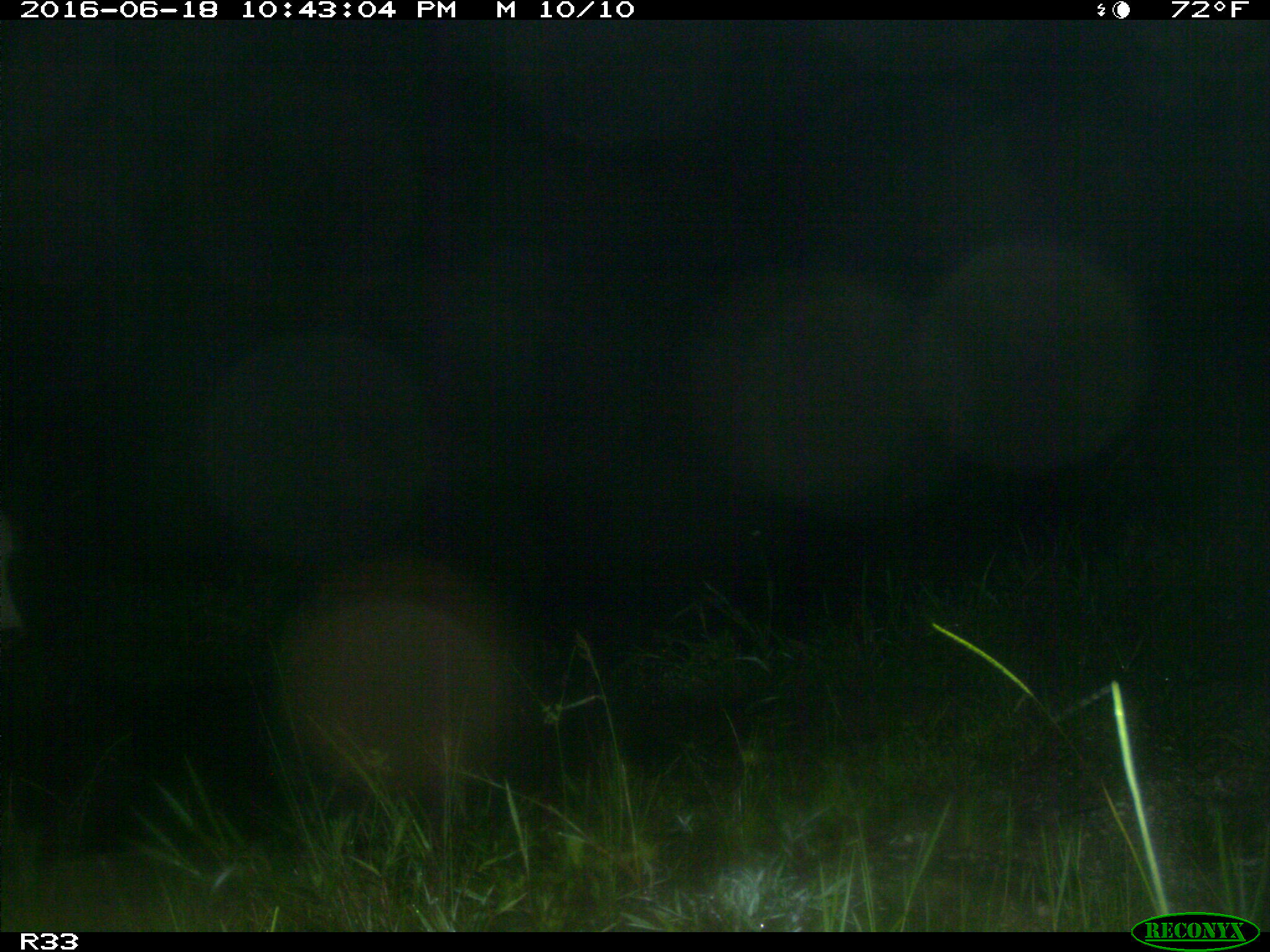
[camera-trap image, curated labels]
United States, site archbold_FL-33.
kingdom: Animalia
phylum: Chordata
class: Mammalia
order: Artiodactyla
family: Bovidae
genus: Bos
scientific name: Bos taurus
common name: domestic cow